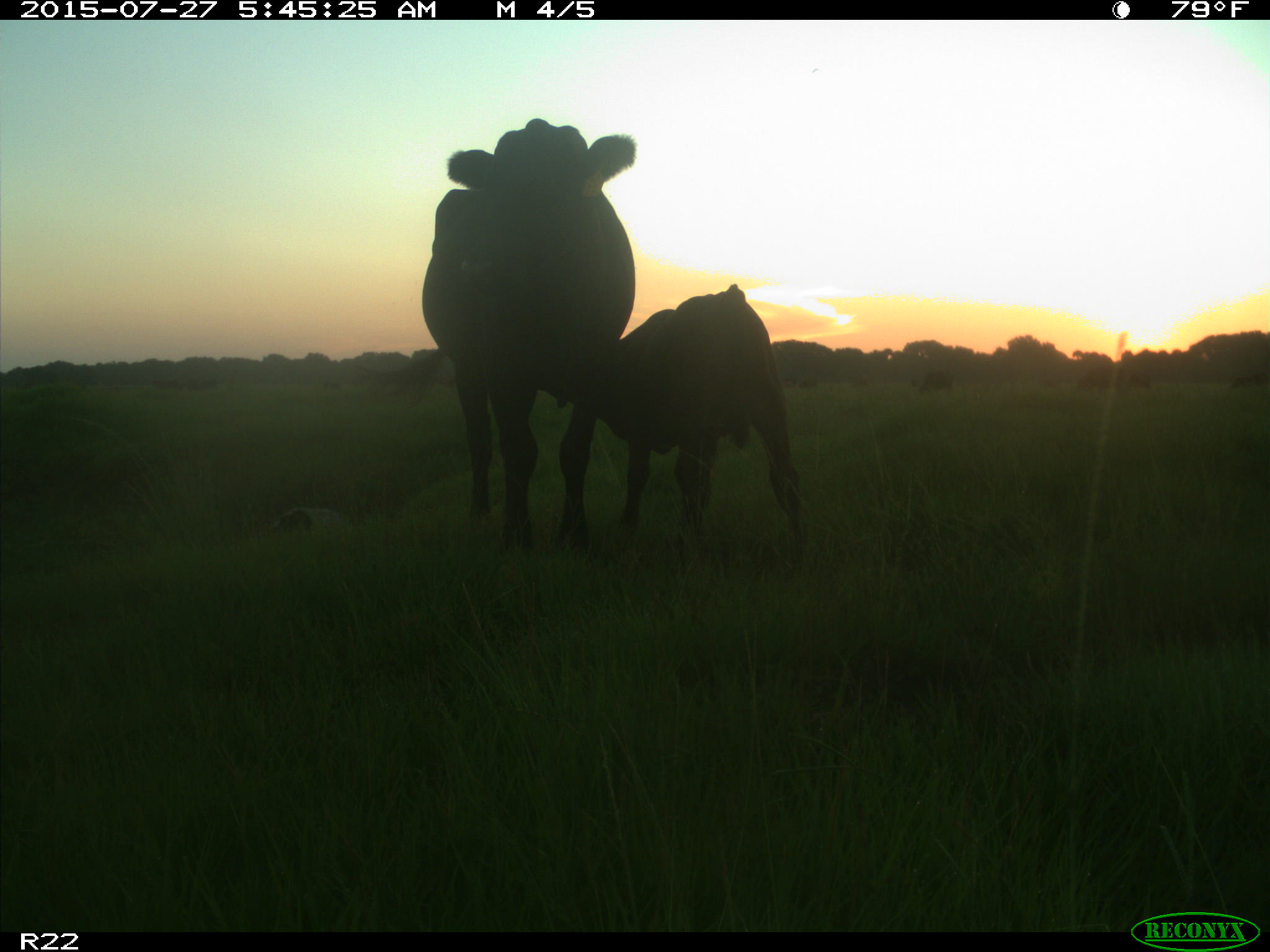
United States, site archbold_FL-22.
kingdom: Animalia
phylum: Chordata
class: Mammalia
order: Artiodactyla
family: Bovidae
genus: Bos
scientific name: Bos taurus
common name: domestic cow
Bos taurus (domestic cow).